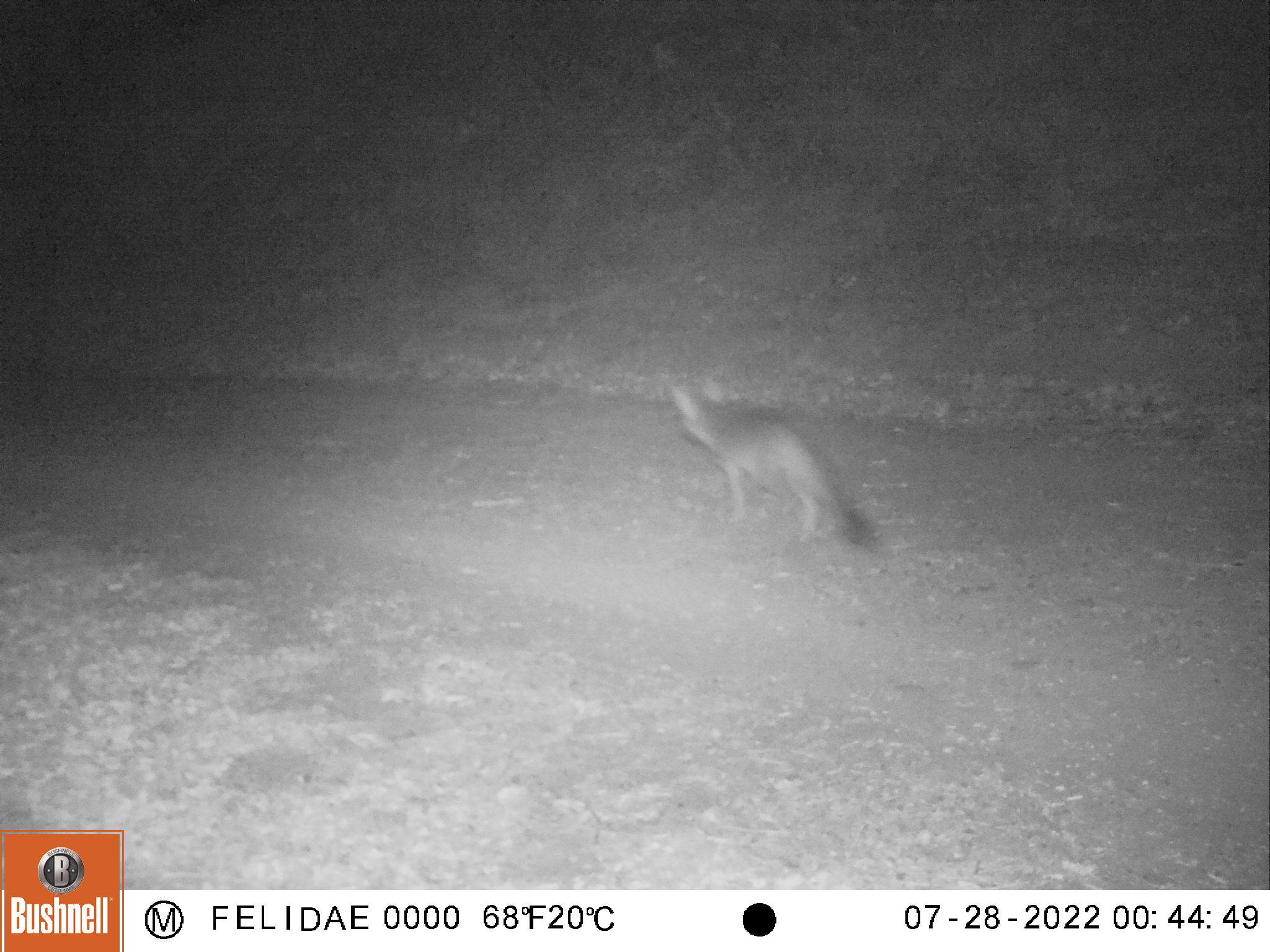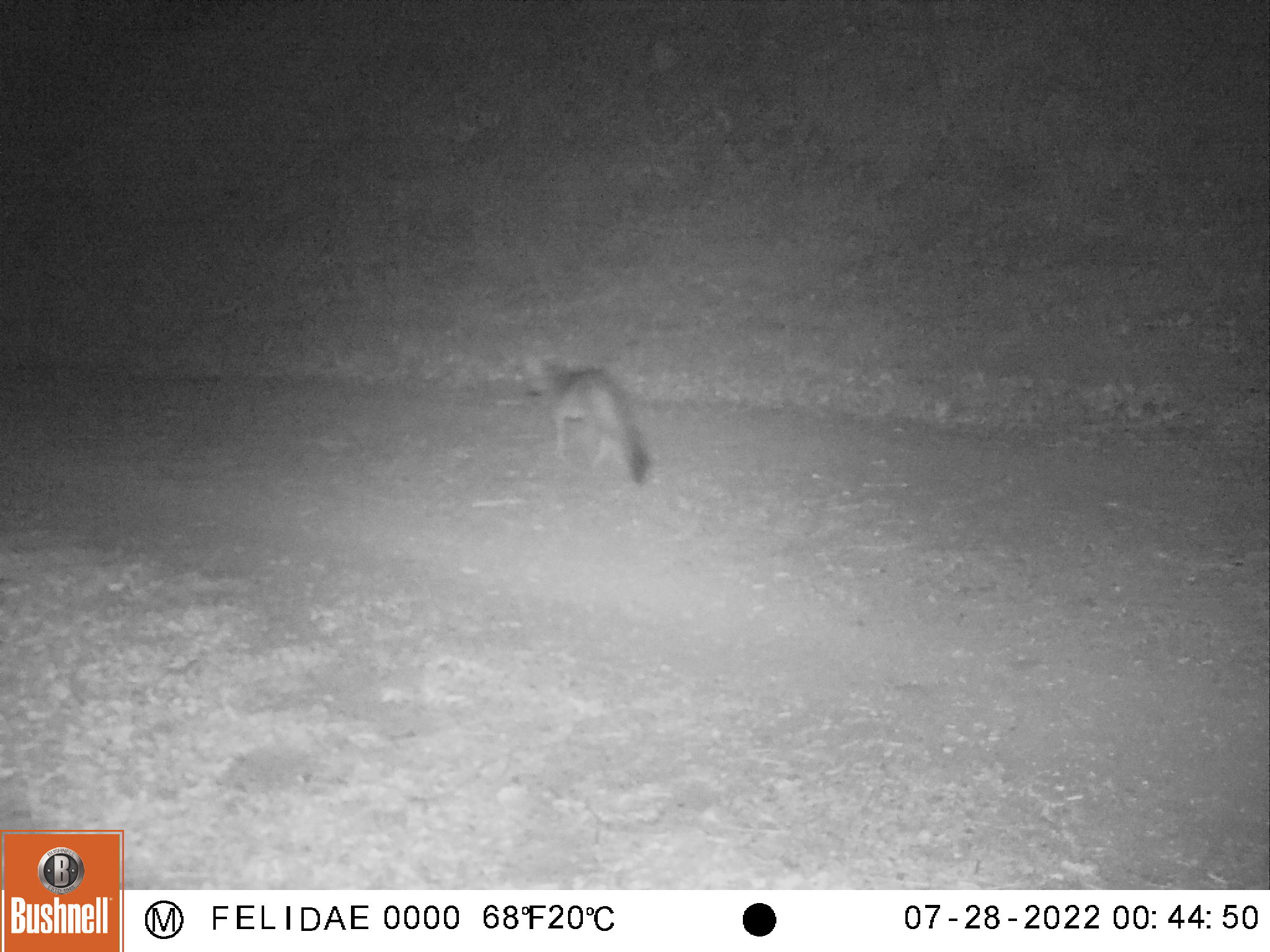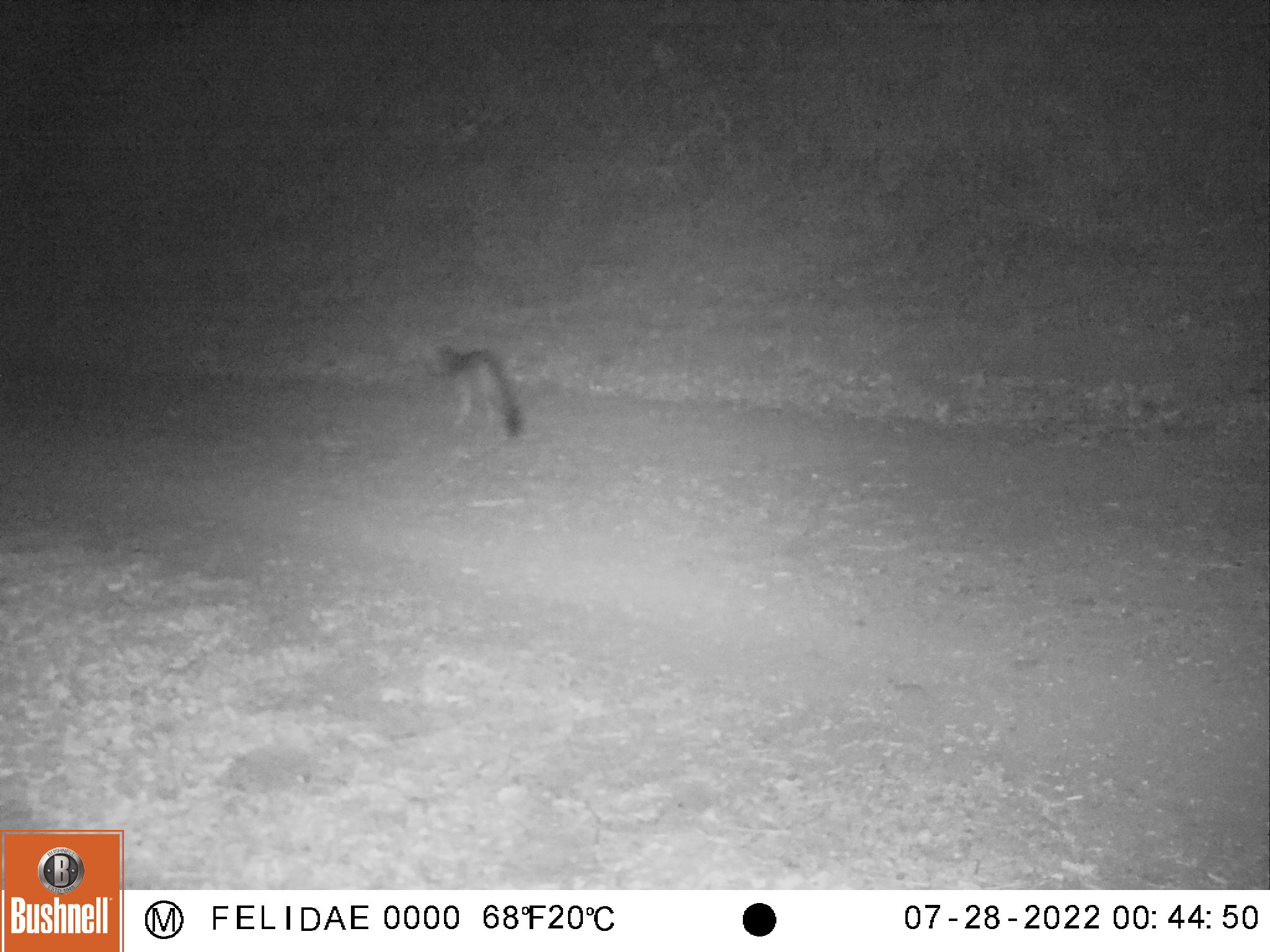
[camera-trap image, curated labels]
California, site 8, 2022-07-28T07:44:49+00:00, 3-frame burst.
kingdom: Animalia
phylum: Chordata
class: Mammalia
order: Carnivora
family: Canidae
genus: Urocyon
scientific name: Urocyon cinereoargenteus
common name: gray fox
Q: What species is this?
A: Gray fox (Urocyon cinereoargenteus).